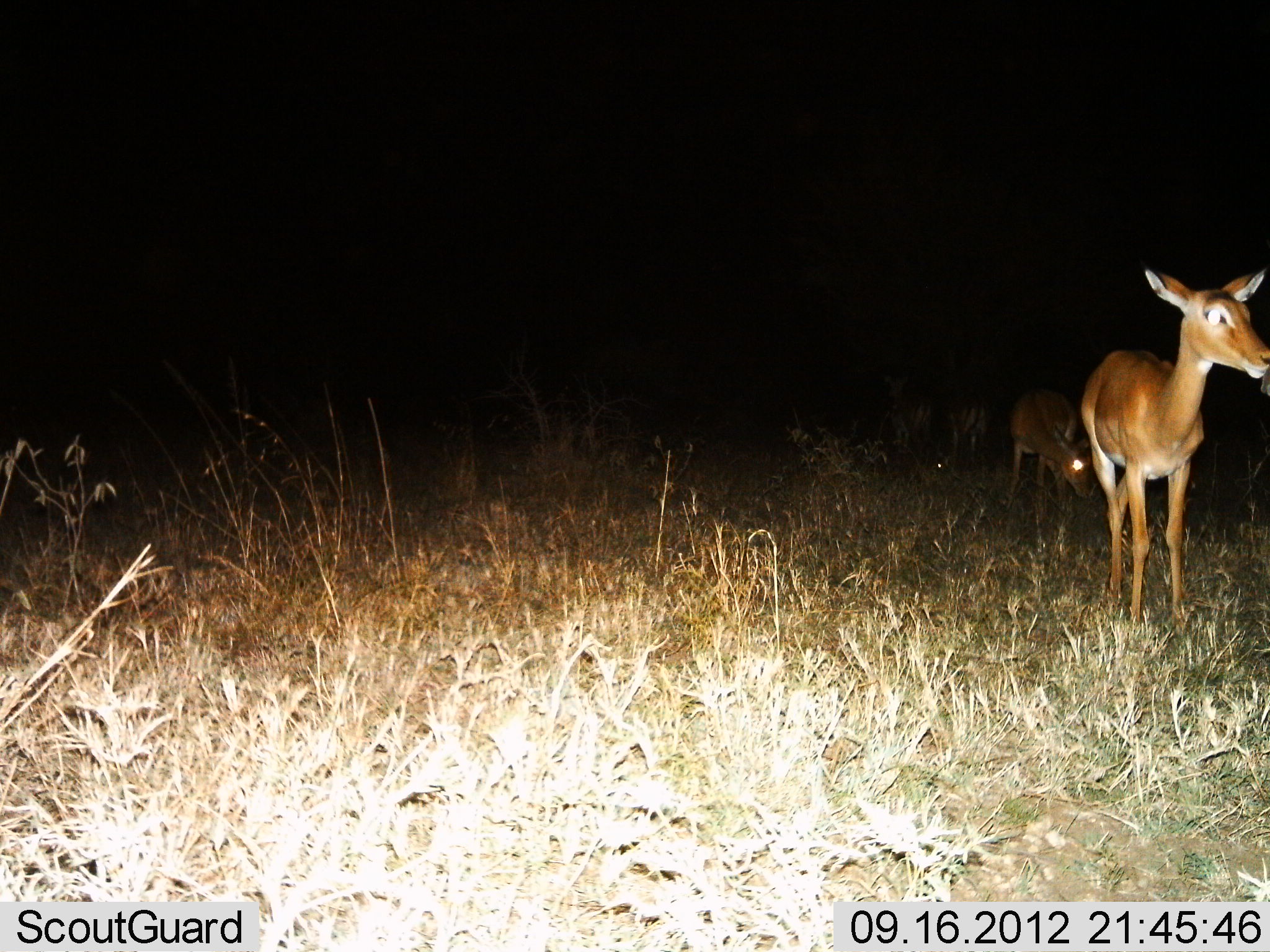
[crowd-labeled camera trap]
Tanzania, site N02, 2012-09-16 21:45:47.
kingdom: Animalia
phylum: Chordata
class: Mammalia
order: Artiodactyla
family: Bovidae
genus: Aepyceros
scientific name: Aepyceros melampus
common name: impala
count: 4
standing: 100%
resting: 0%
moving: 10%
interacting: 0%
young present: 10%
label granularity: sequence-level